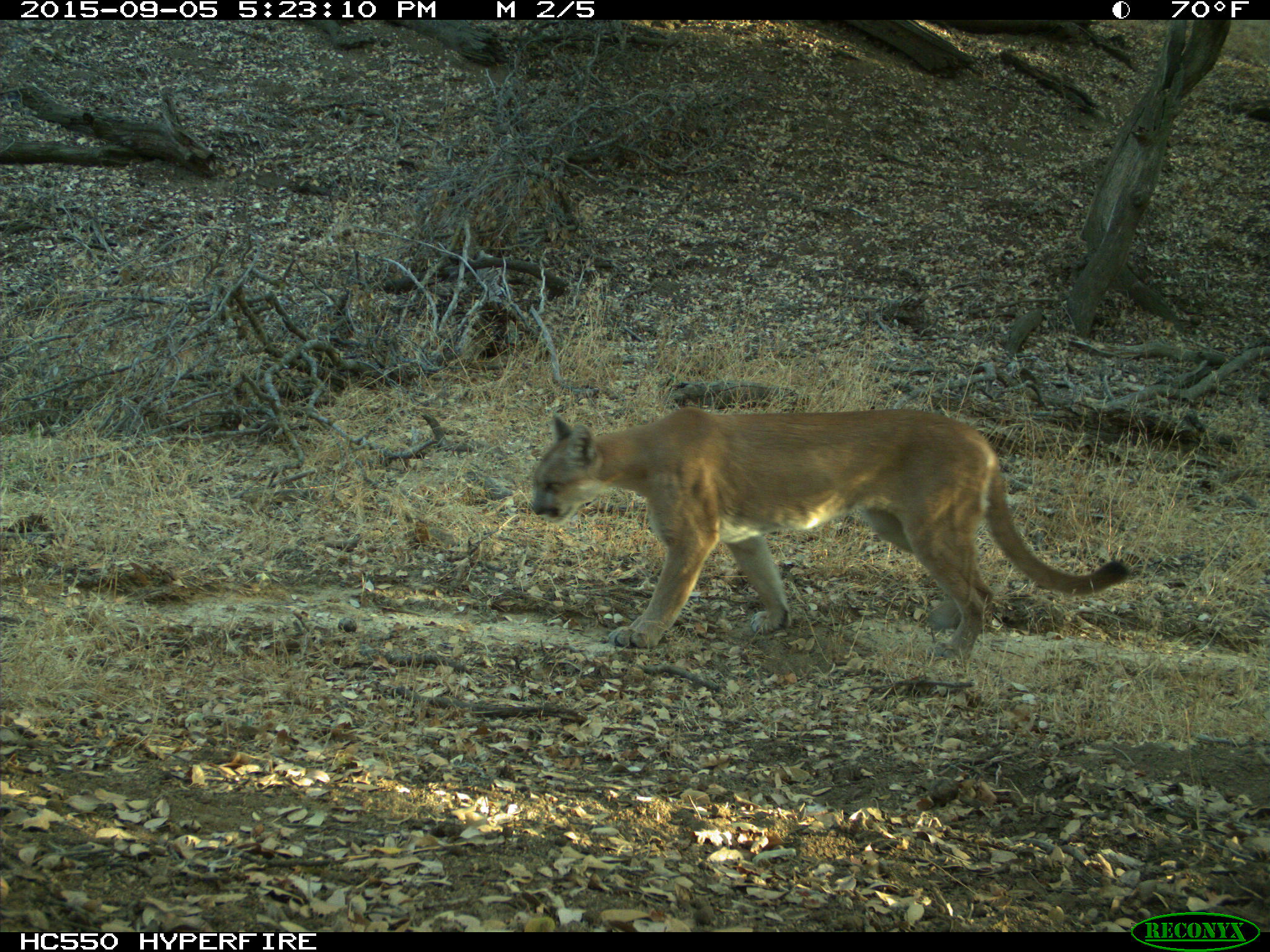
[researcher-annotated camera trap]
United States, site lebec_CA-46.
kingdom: Animalia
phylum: Chordata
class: Mammalia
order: Carnivora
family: Felidae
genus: Puma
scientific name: Puma concolor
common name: mountain lion